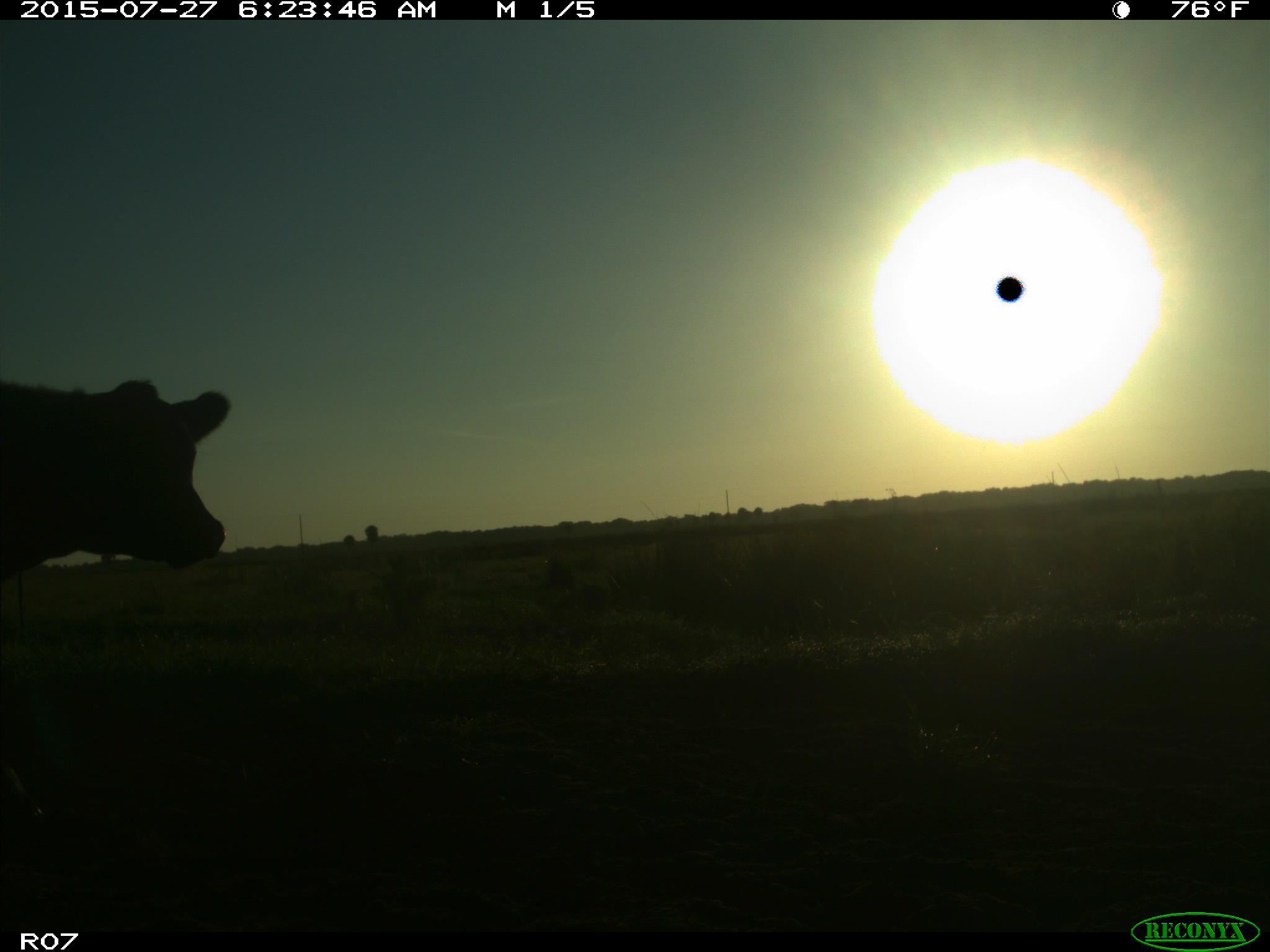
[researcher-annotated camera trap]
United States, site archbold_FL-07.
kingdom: Animalia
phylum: Chordata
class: Mammalia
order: Artiodactyla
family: Bovidae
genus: Bos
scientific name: Bos taurus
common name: domestic cow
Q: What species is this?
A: Bos taurus (domestic cow).